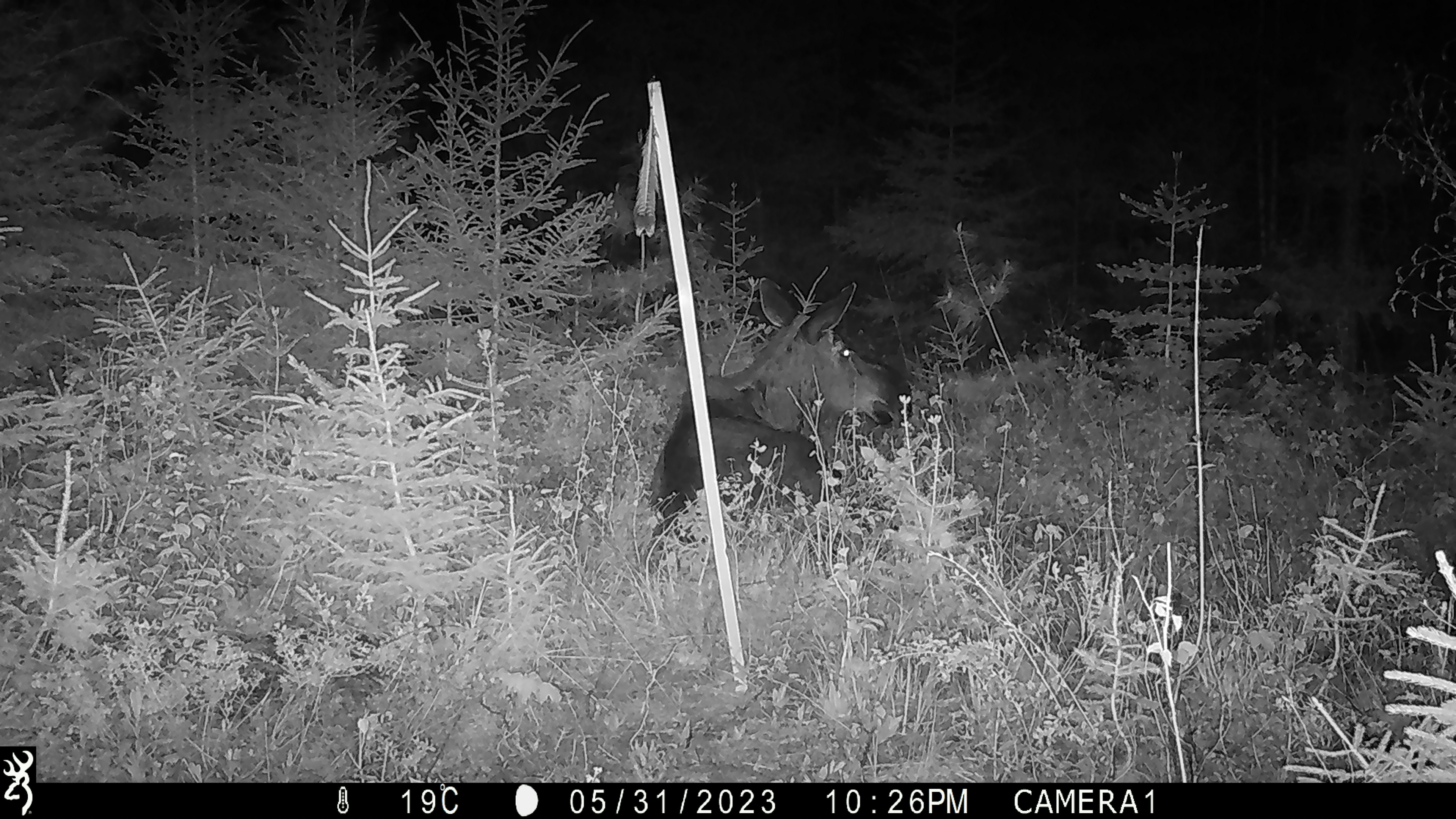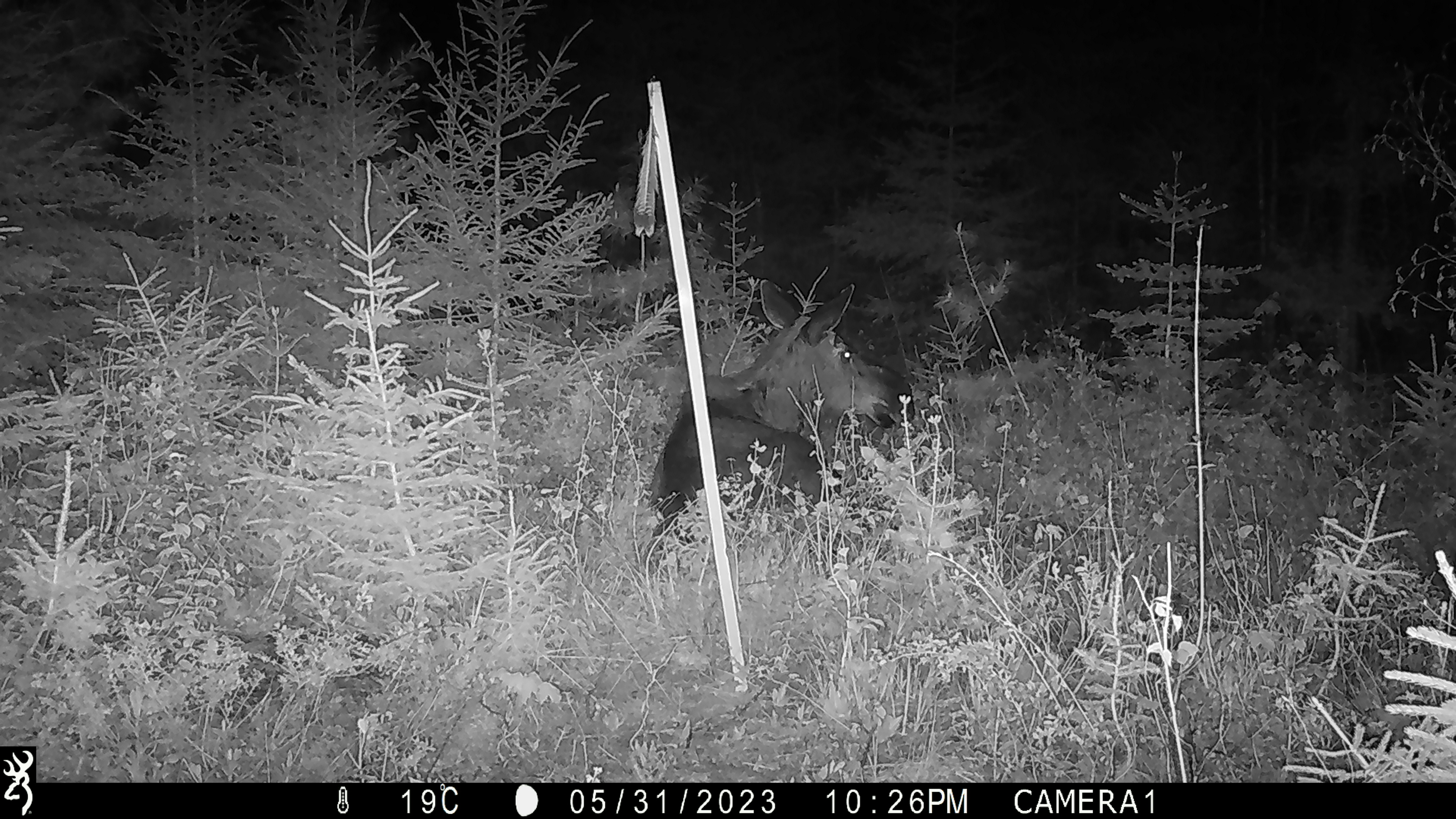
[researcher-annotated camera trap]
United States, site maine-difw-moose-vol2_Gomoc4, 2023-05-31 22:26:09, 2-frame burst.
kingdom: Animalia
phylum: Chordata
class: Mammalia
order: Artiodactyla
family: Cervidae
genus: Alces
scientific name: Alces alces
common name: moose